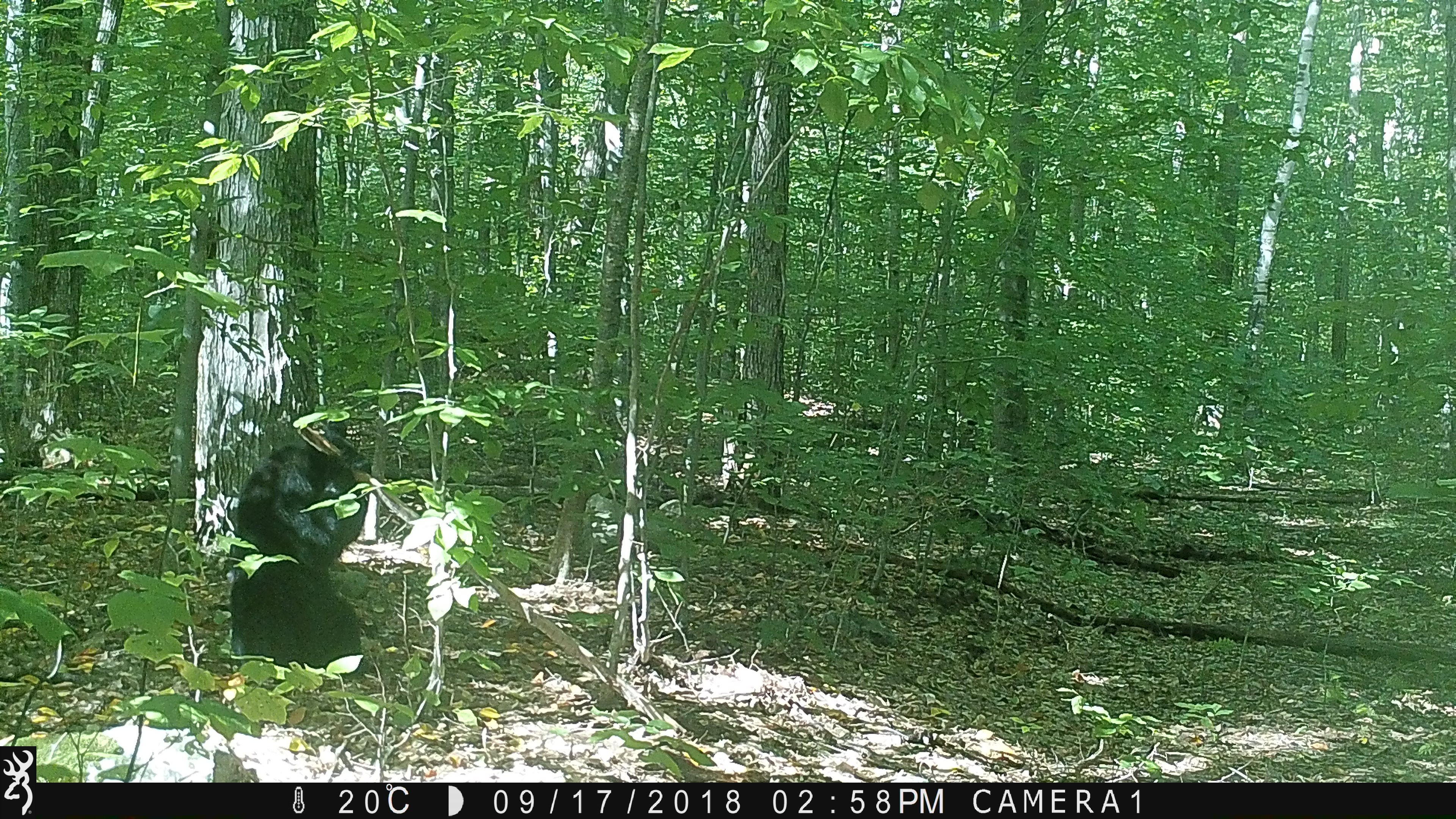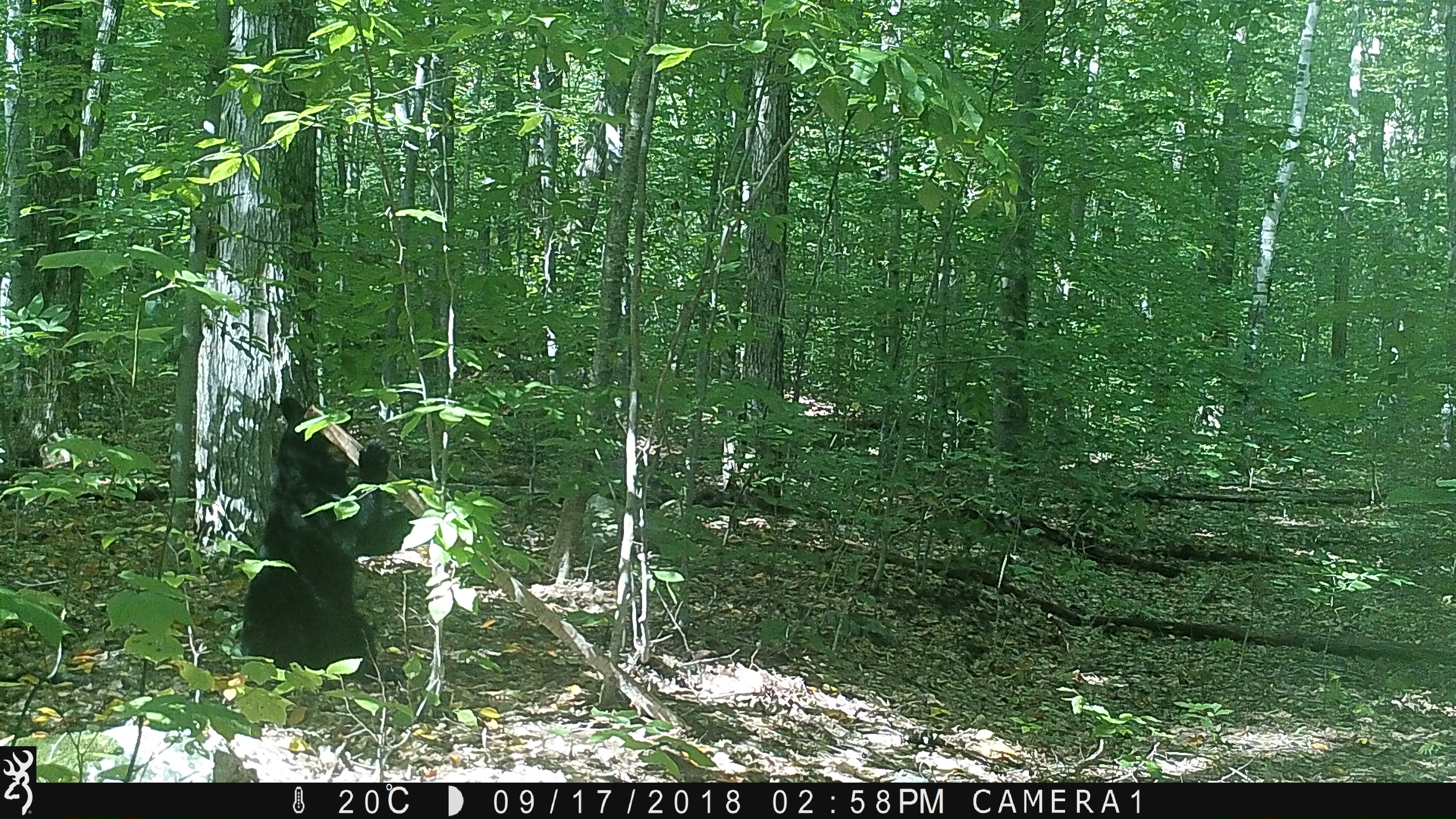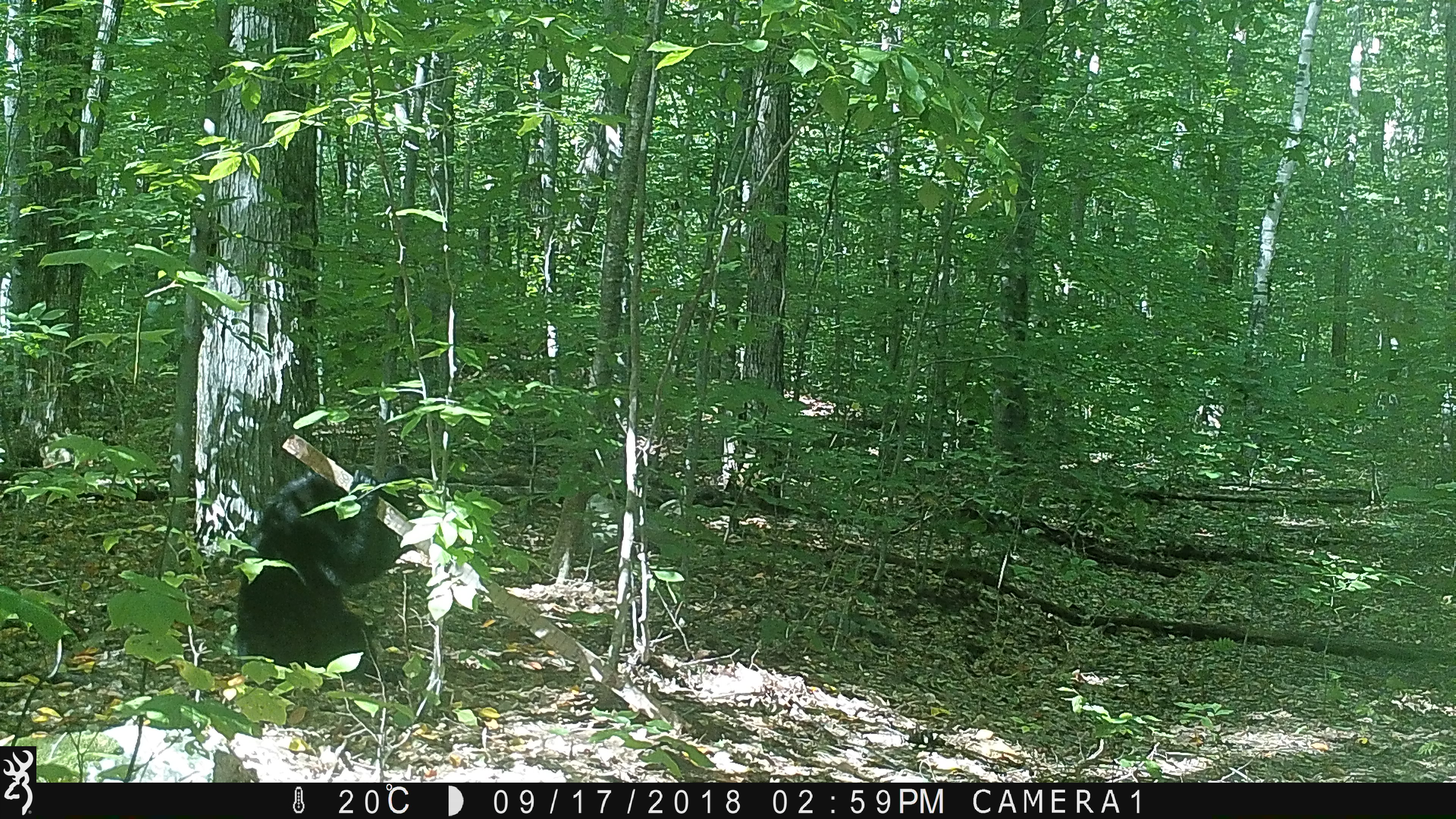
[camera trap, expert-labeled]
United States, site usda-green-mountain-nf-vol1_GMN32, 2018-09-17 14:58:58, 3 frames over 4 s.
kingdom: Animalia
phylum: Chordata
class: Mammalia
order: Carnivora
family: Ursidae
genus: Ursus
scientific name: Ursus americanus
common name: black bear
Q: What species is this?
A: Black bear (Ursus americanus).